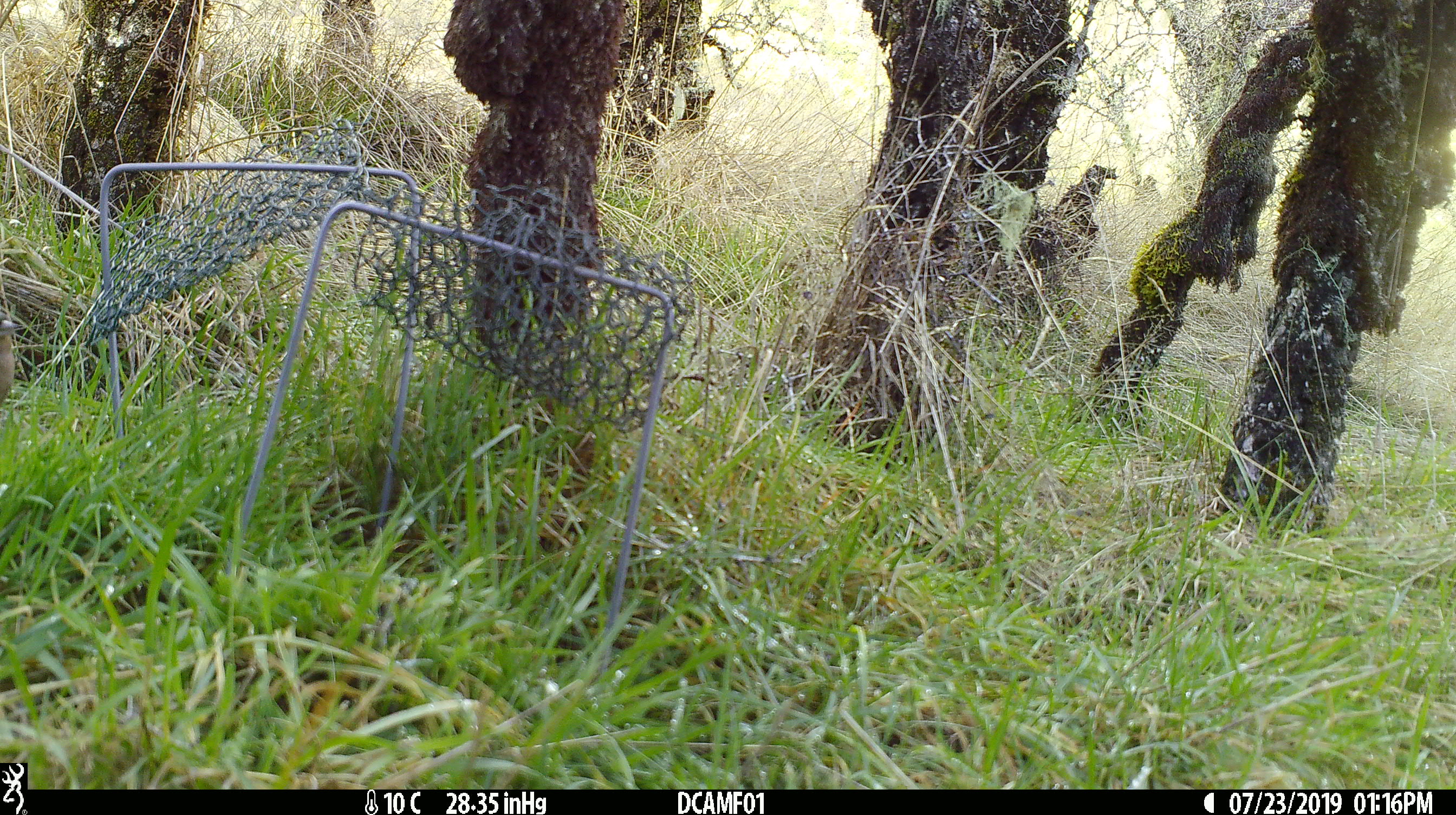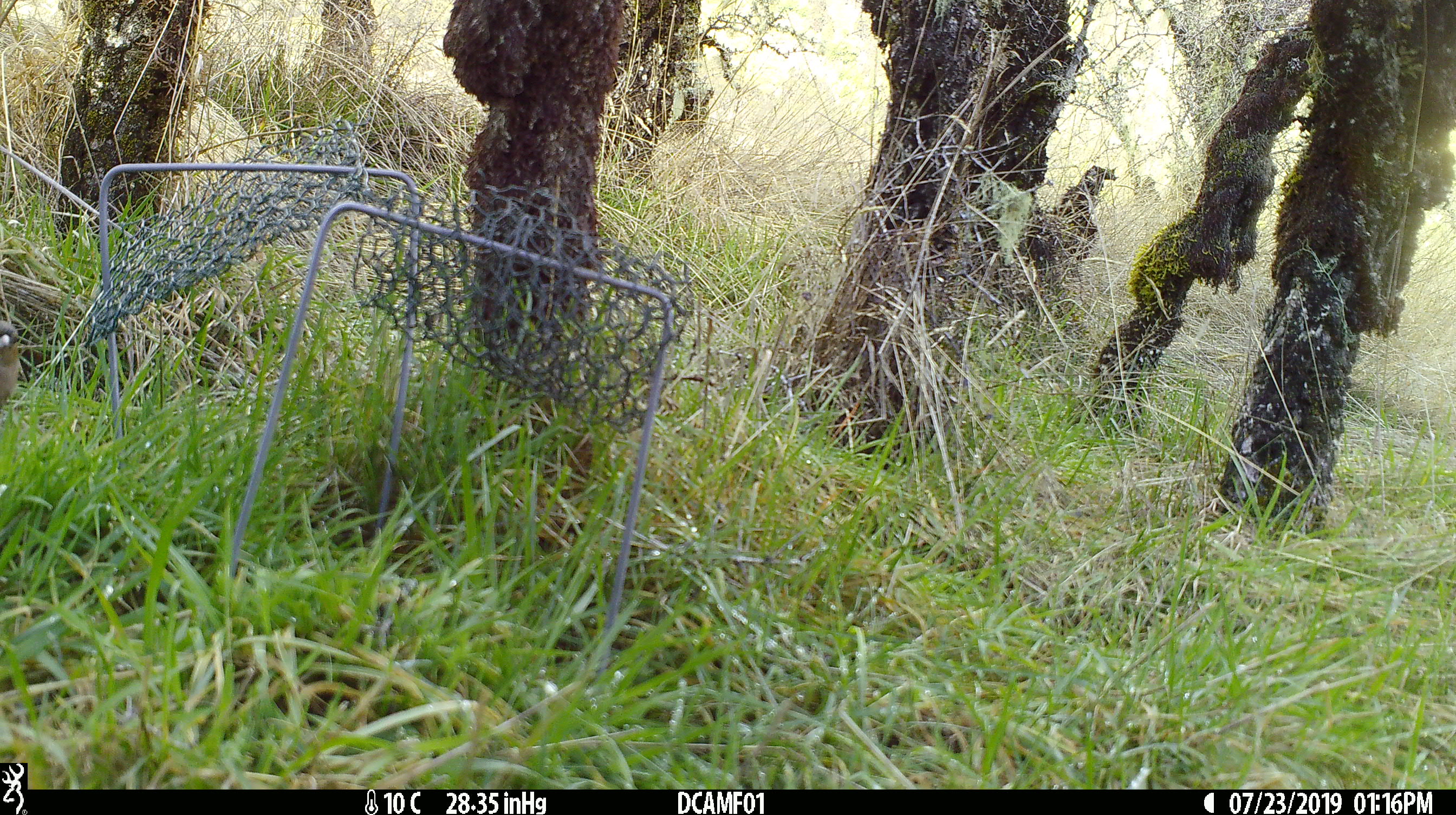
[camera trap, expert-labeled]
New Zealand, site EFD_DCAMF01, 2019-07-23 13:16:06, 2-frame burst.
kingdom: Animalia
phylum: Chordata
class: Aves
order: Passeriformes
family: Fringillidae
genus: Fringilla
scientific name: Fringilla coelebs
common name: common chaffinch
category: chaffinch